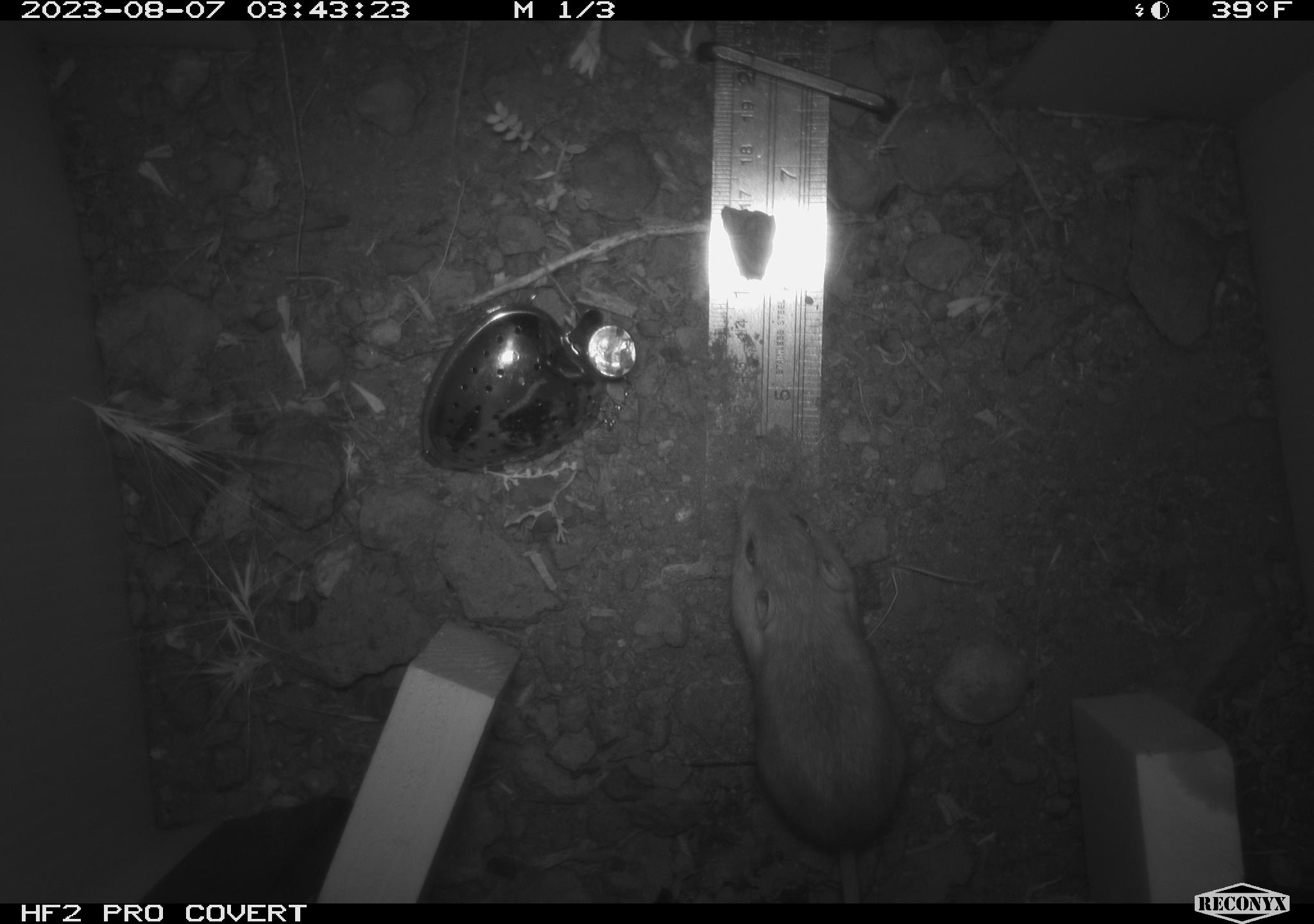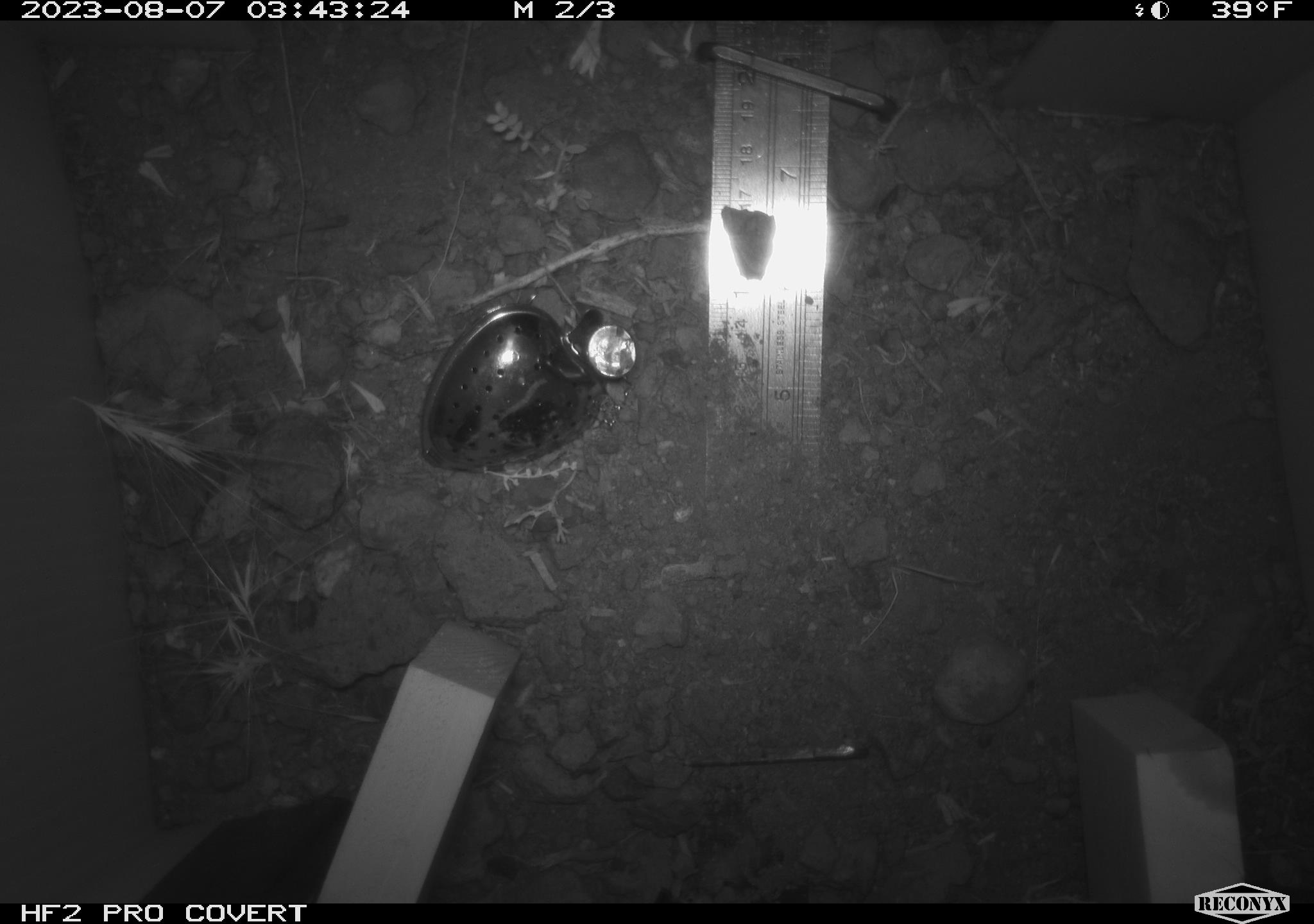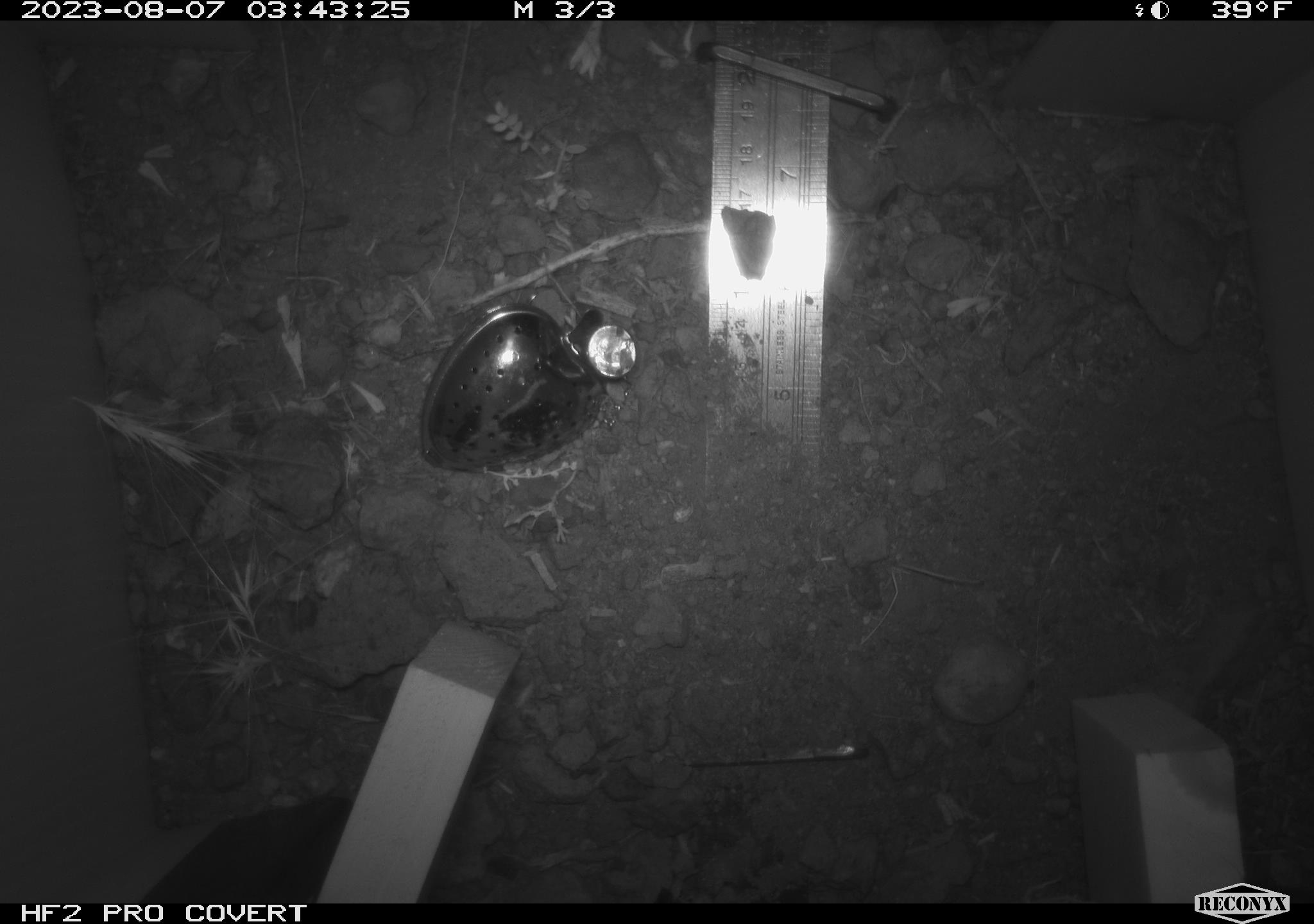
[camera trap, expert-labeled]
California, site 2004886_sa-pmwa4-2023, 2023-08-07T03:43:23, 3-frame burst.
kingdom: Animalia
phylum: Chordata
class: Mammalia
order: Rodentia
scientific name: Rodentia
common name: mouse species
Mouse species (Rodentia).